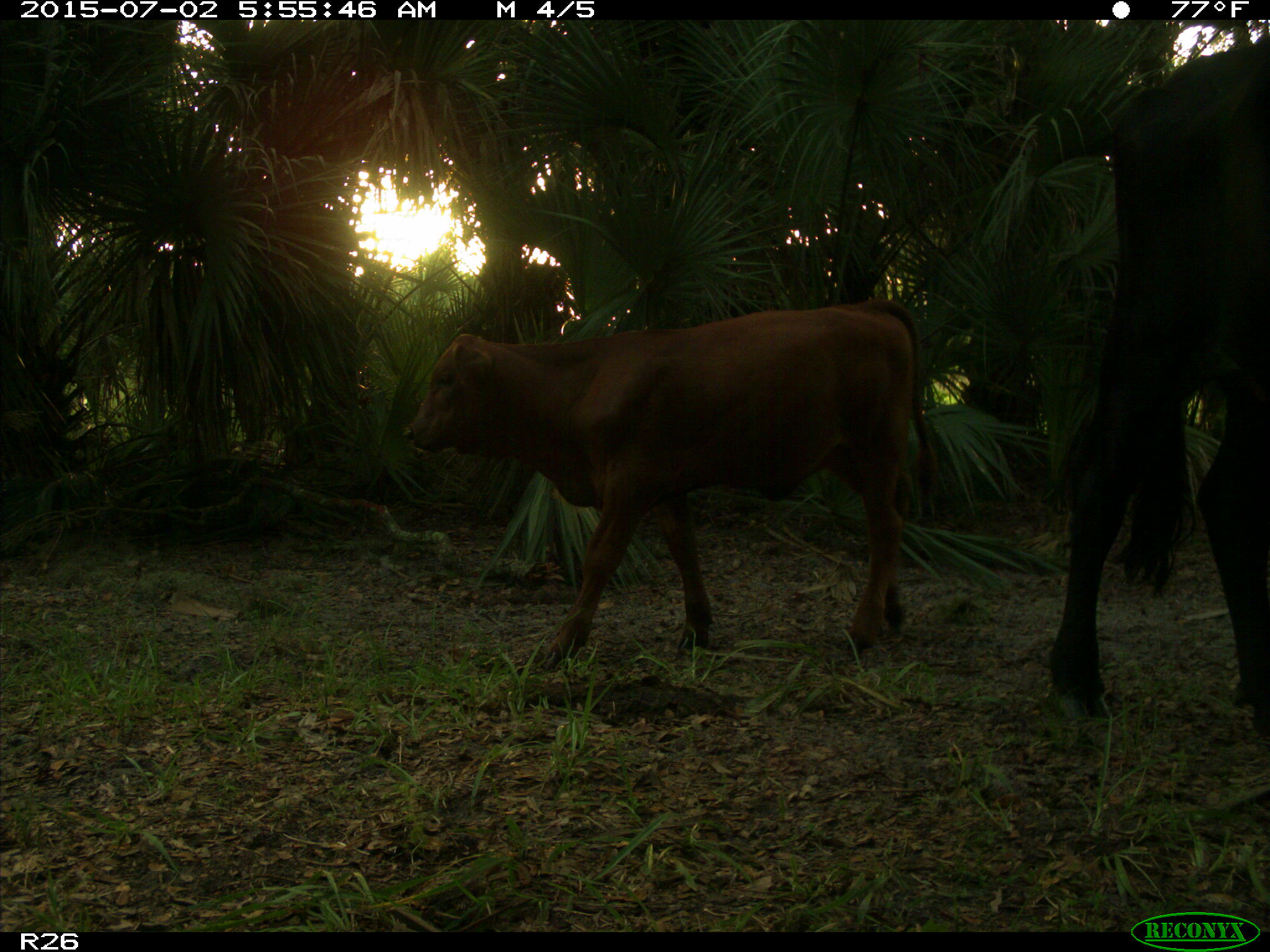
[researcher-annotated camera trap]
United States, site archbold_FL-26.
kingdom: Animalia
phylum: Chordata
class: Mammalia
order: Artiodactyla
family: Bovidae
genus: Bos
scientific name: Bos taurus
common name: domestic cow